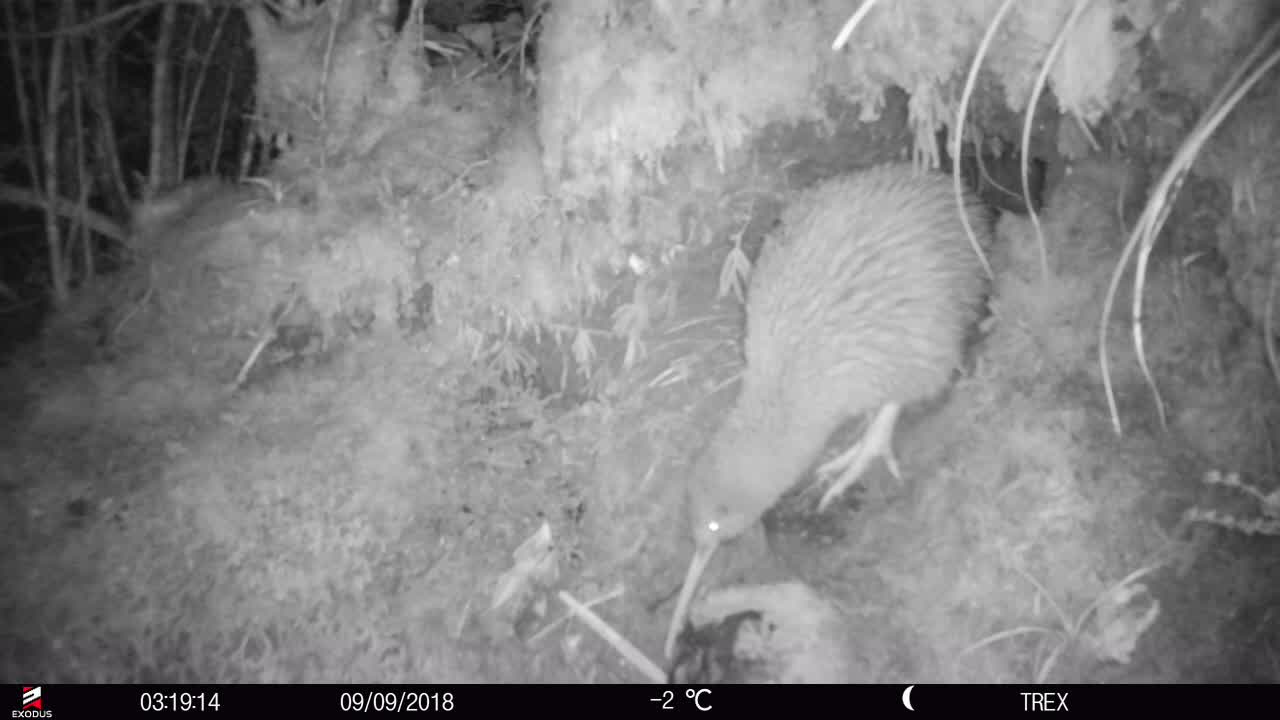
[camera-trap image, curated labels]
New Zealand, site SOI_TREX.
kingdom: Animalia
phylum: Chordata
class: Aves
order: Apterygiformes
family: Apterygidae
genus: Apteryx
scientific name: Apteryx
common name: kiwi